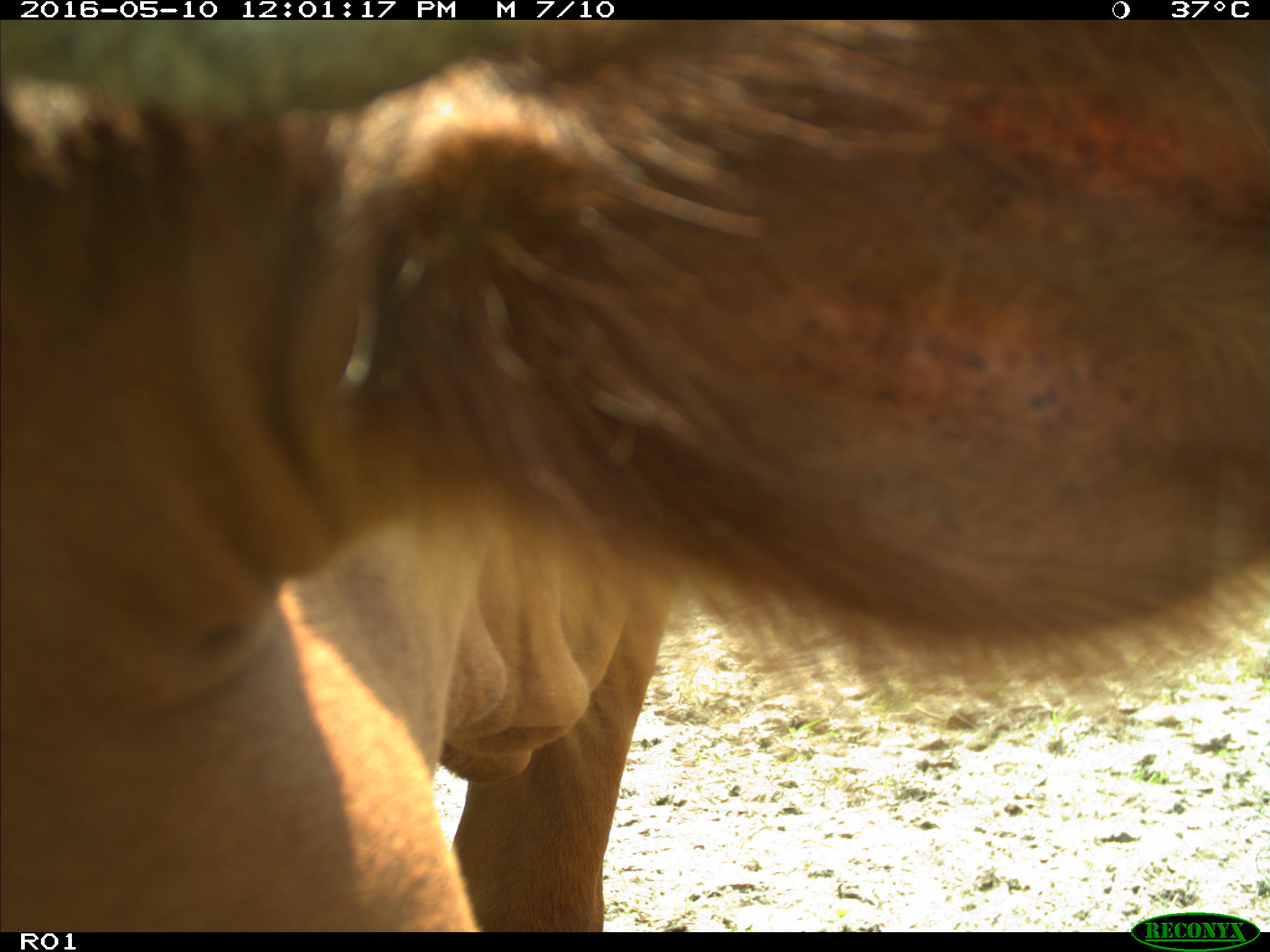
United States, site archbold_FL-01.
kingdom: Animalia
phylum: Chordata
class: Mammalia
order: Artiodactyla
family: Bovidae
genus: Bos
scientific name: Bos taurus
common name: domestic cow